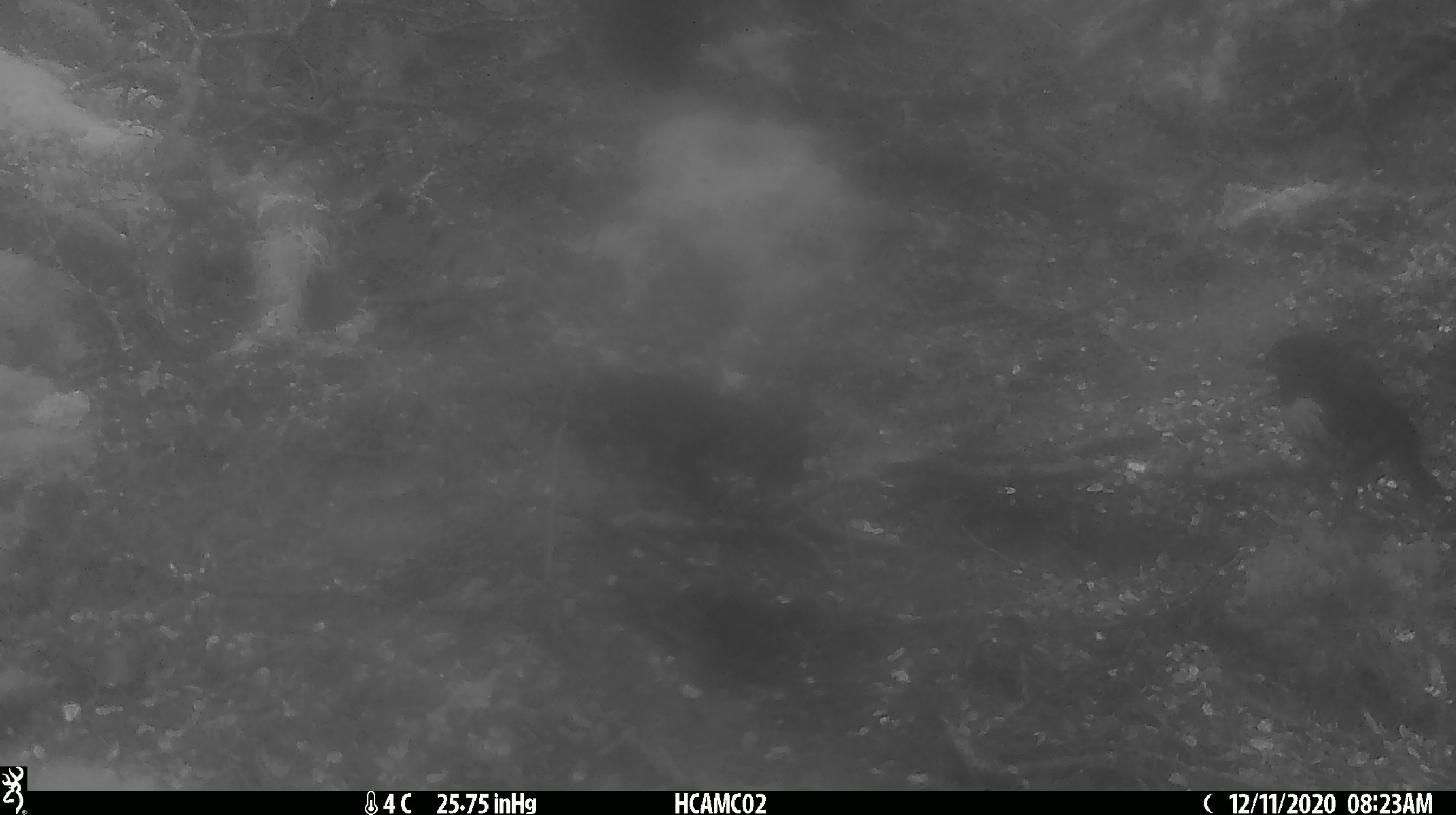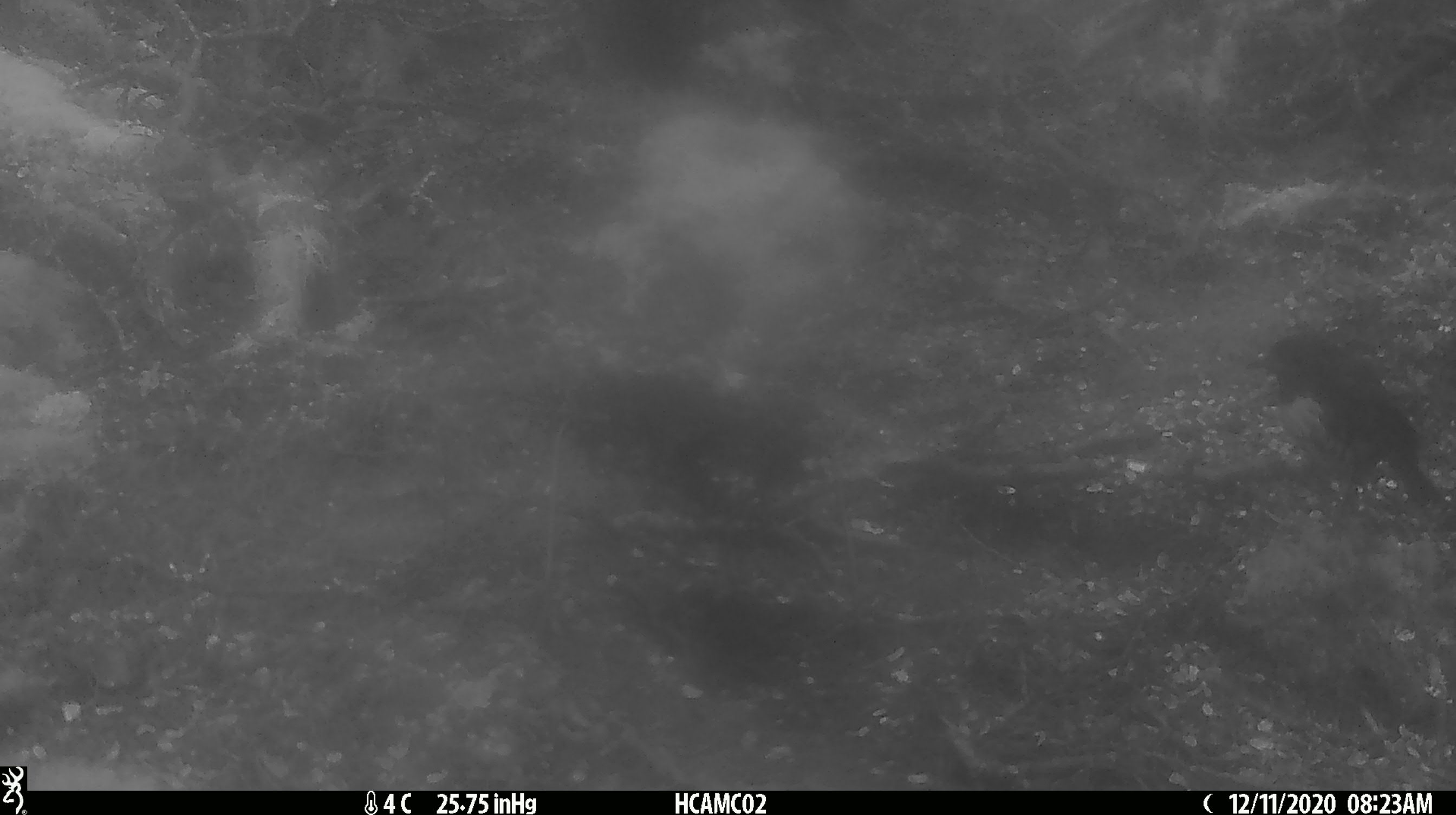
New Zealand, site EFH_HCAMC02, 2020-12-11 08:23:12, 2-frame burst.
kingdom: Animalia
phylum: Chordata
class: Aves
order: Passeriformes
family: Petroicidae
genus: Petroica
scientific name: Petroica australis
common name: new zealand robin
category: robin